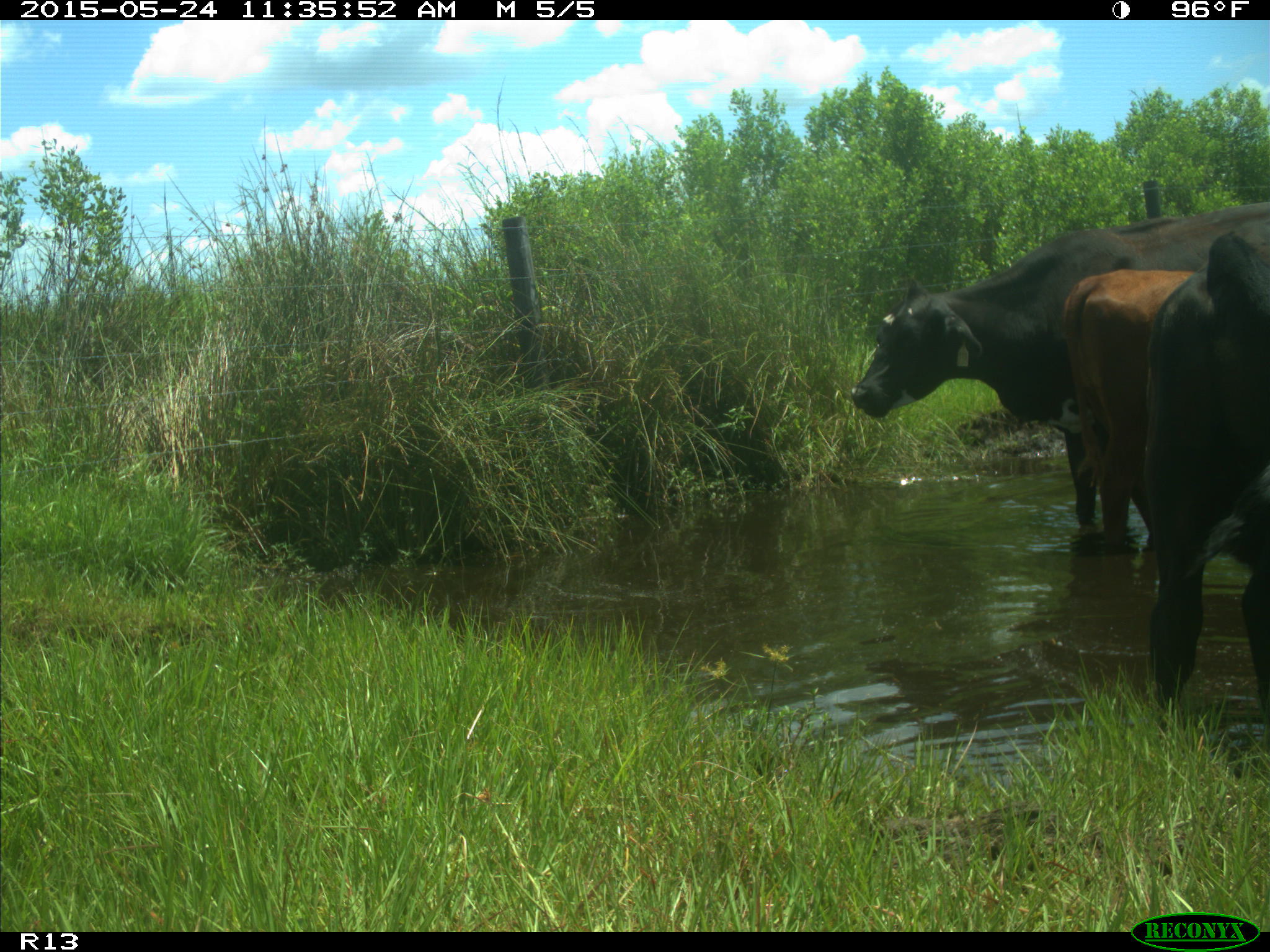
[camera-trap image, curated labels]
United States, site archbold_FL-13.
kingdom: Animalia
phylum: Chordata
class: Mammalia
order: Artiodactyla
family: Bovidae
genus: Bos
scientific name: Bos taurus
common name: domestic cow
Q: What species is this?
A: Bos taurus (domestic cow).